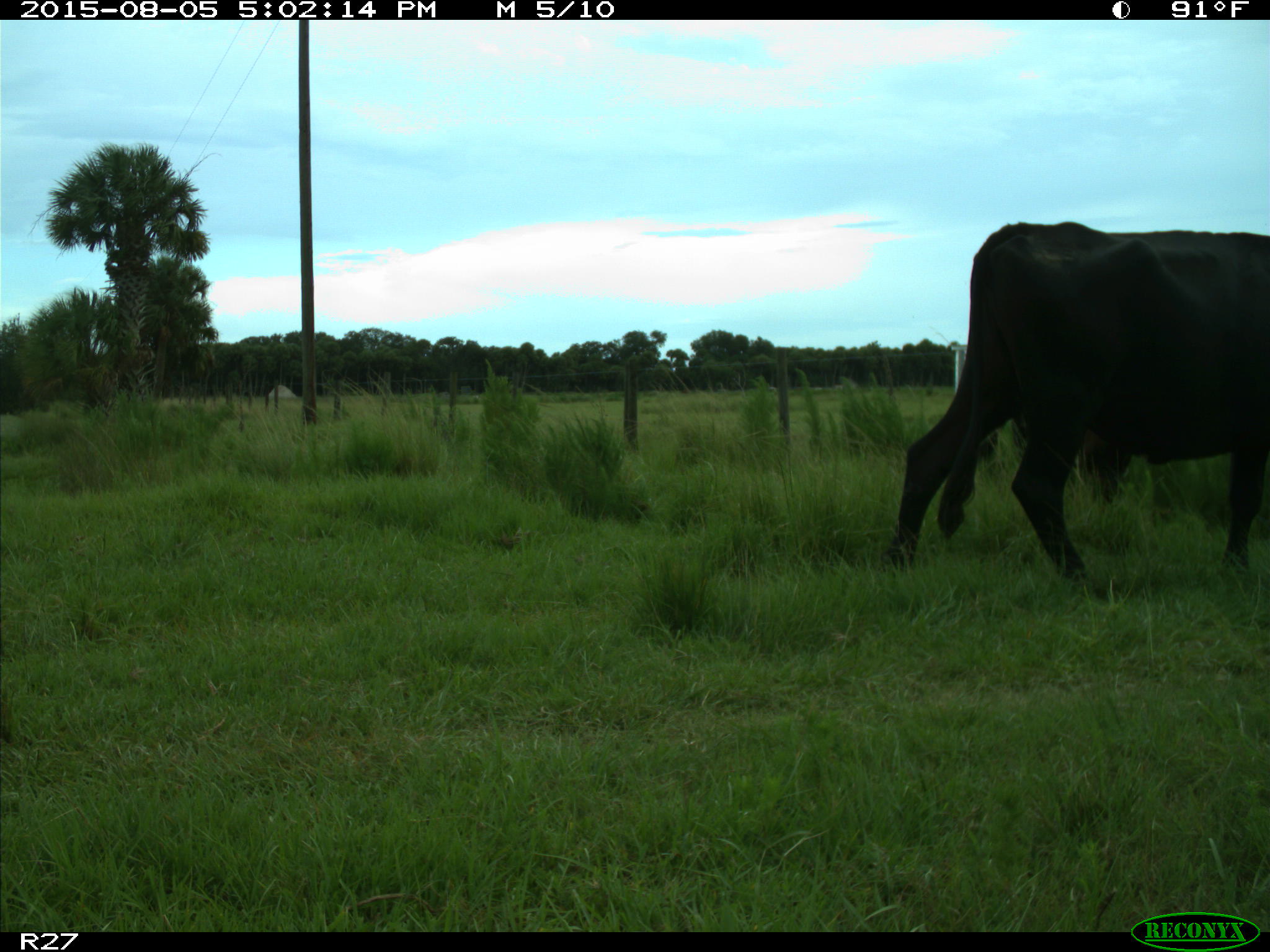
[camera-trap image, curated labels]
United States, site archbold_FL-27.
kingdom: Animalia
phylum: Chordata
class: Mammalia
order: Artiodactyla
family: Bovidae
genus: Bos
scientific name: Bos taurus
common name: domestic cow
Bos taurus (domestic cow).